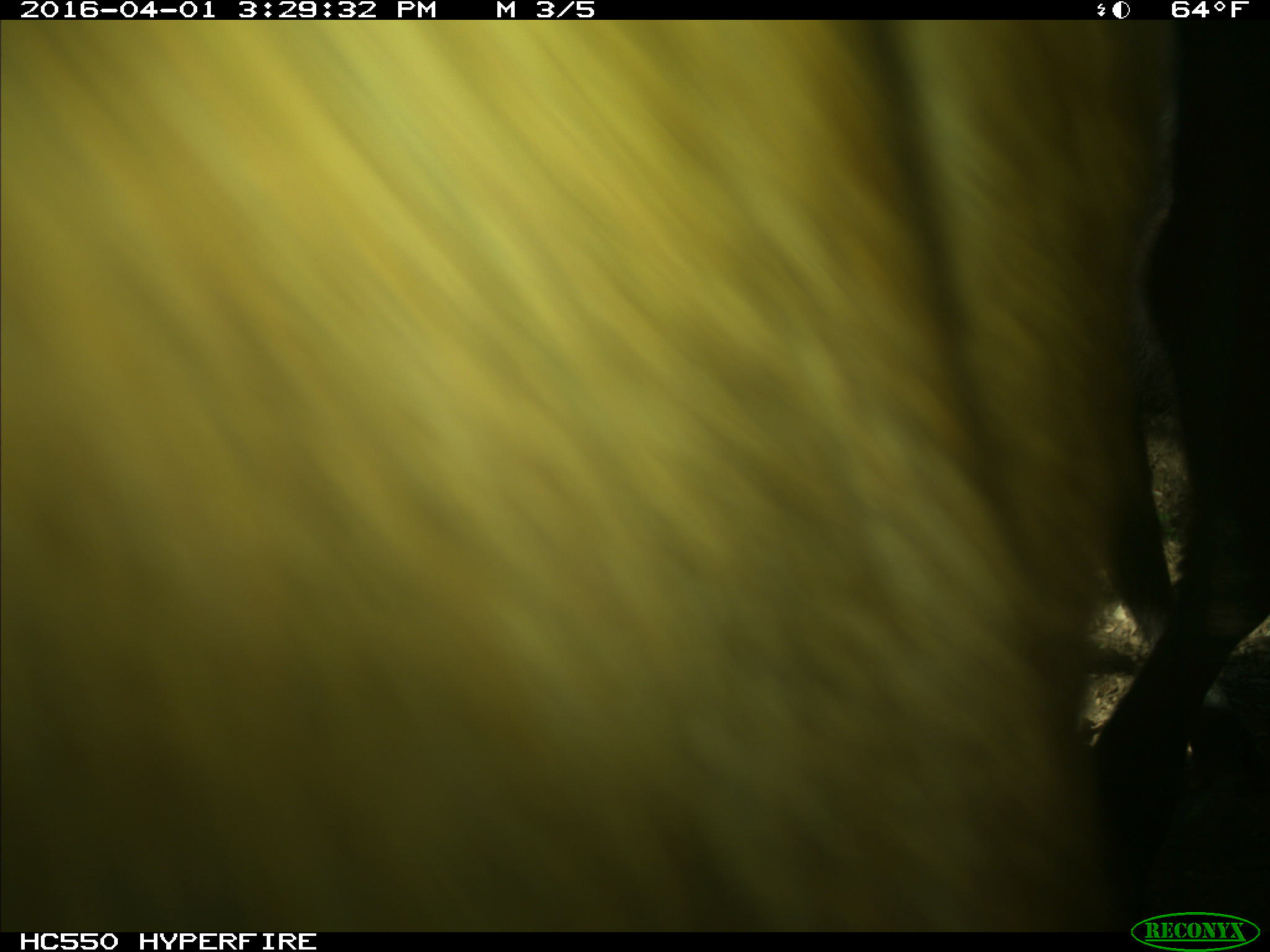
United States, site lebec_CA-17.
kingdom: Animalia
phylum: Chordata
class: Mammalia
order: Artiodactyla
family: Bovidae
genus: Bos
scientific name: Bos taurus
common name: domestic cow